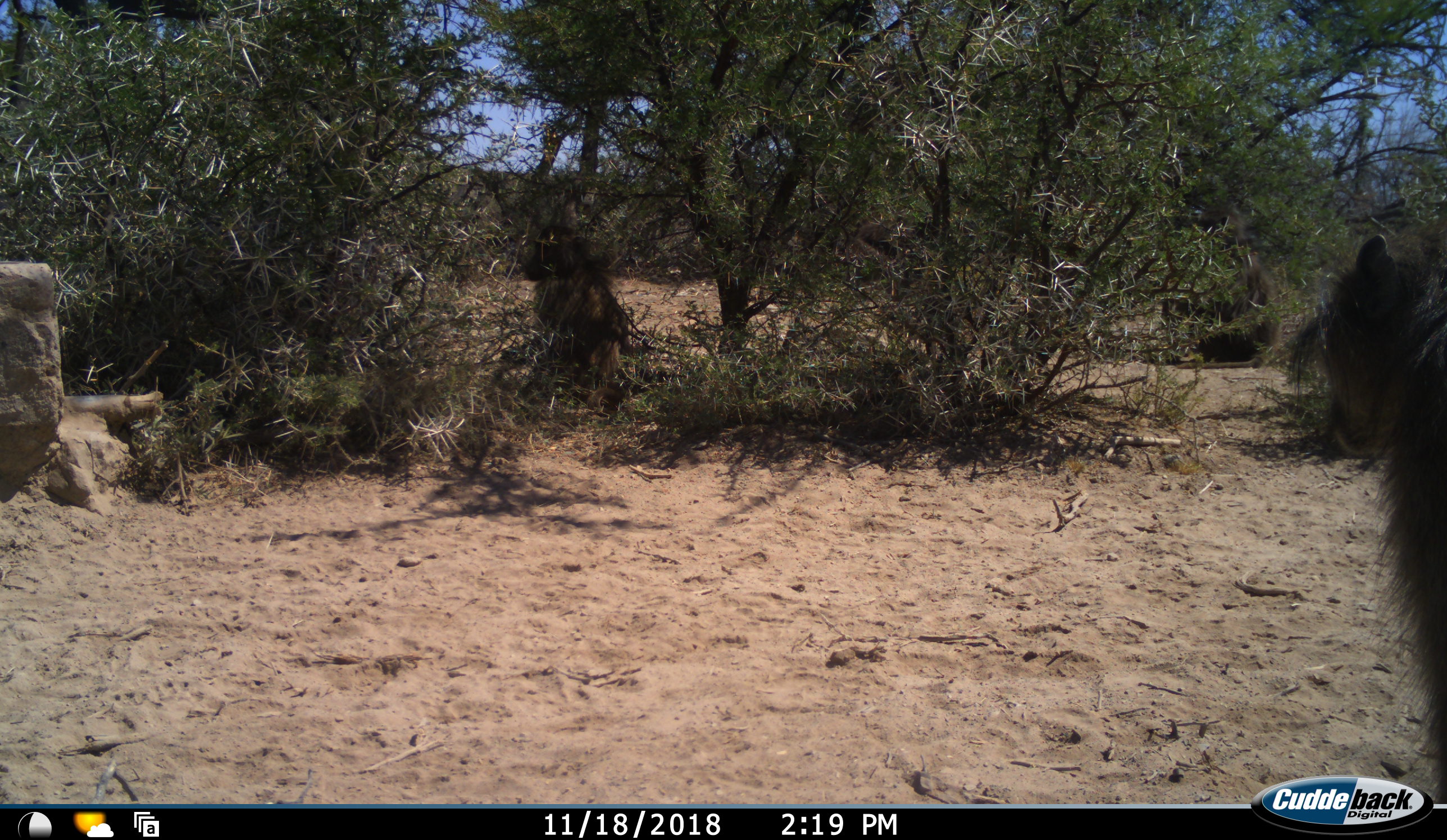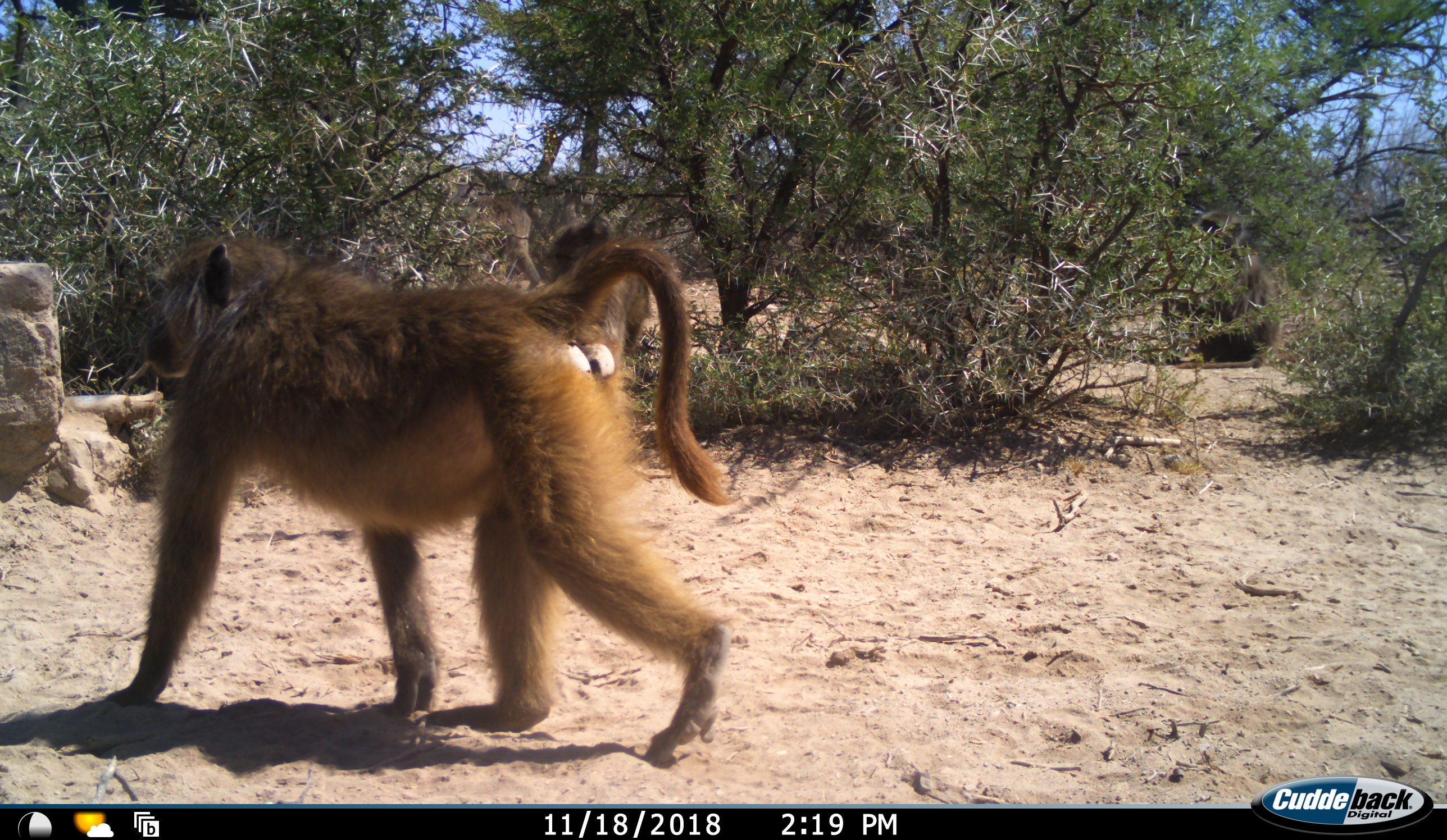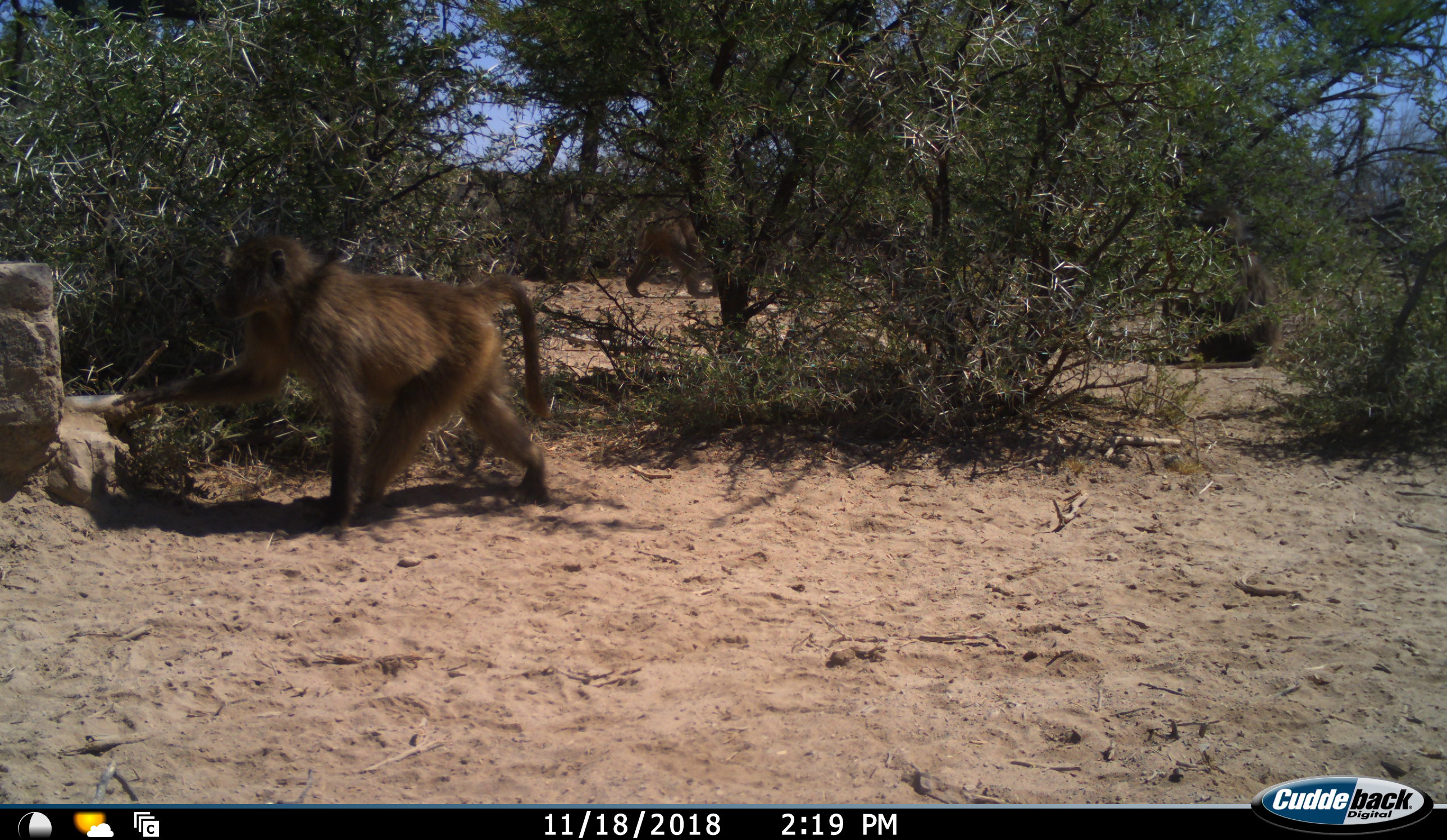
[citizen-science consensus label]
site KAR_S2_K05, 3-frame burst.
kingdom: Animalia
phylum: Chordata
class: Mammalia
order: Primates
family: Cercopithecidae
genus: Papio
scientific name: Papio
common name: baboon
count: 3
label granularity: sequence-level